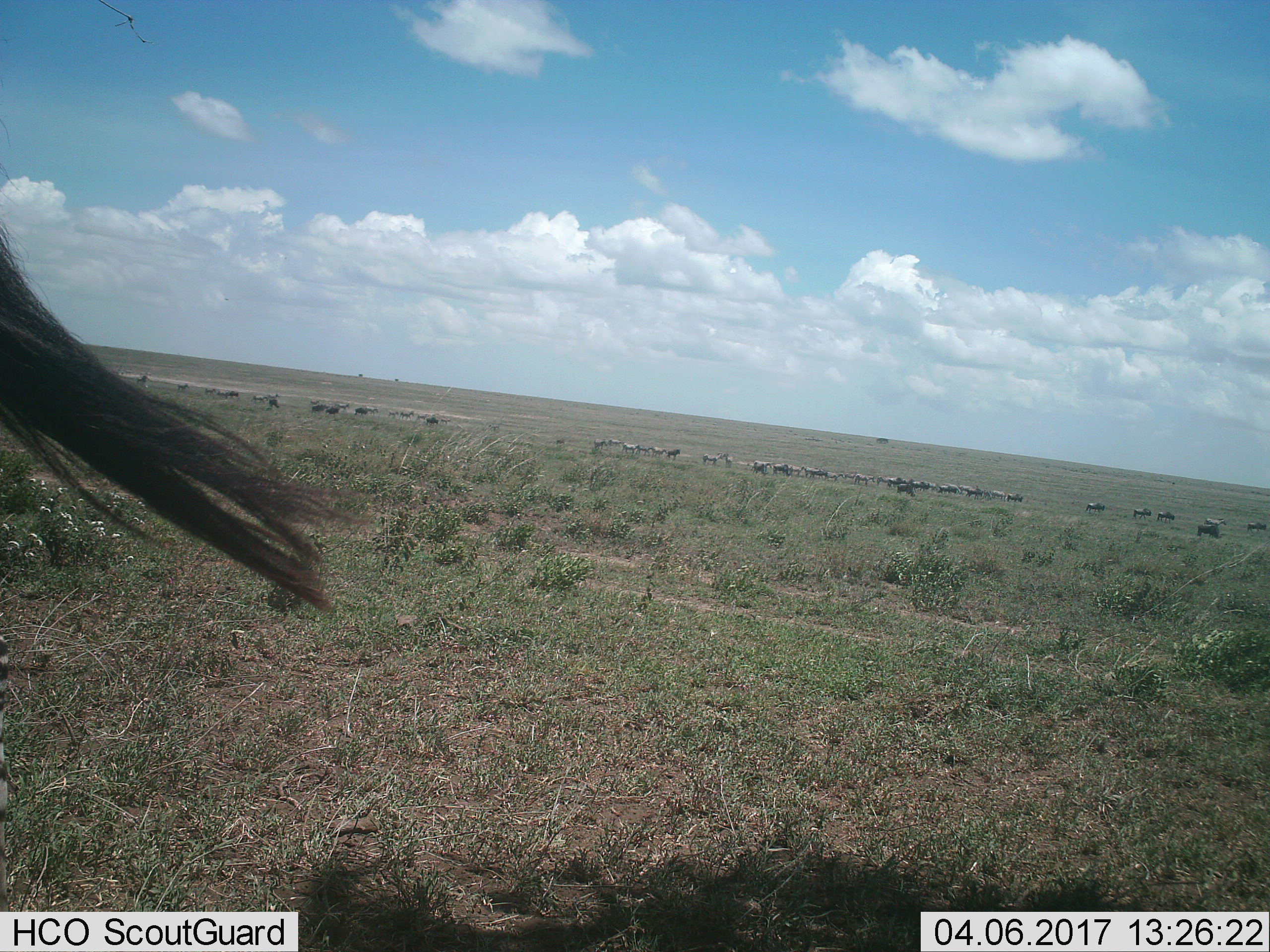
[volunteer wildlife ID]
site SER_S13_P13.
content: unidentified animal